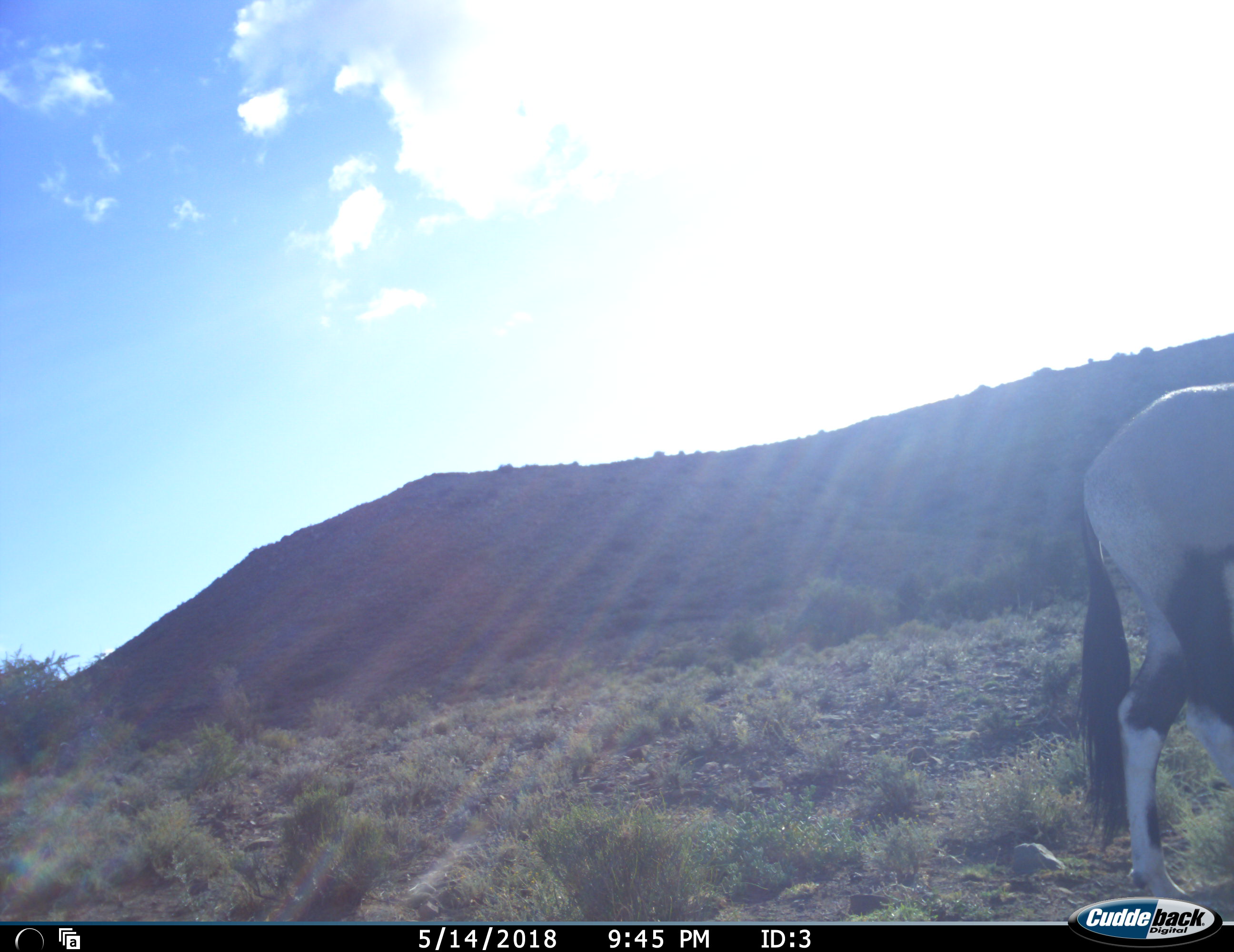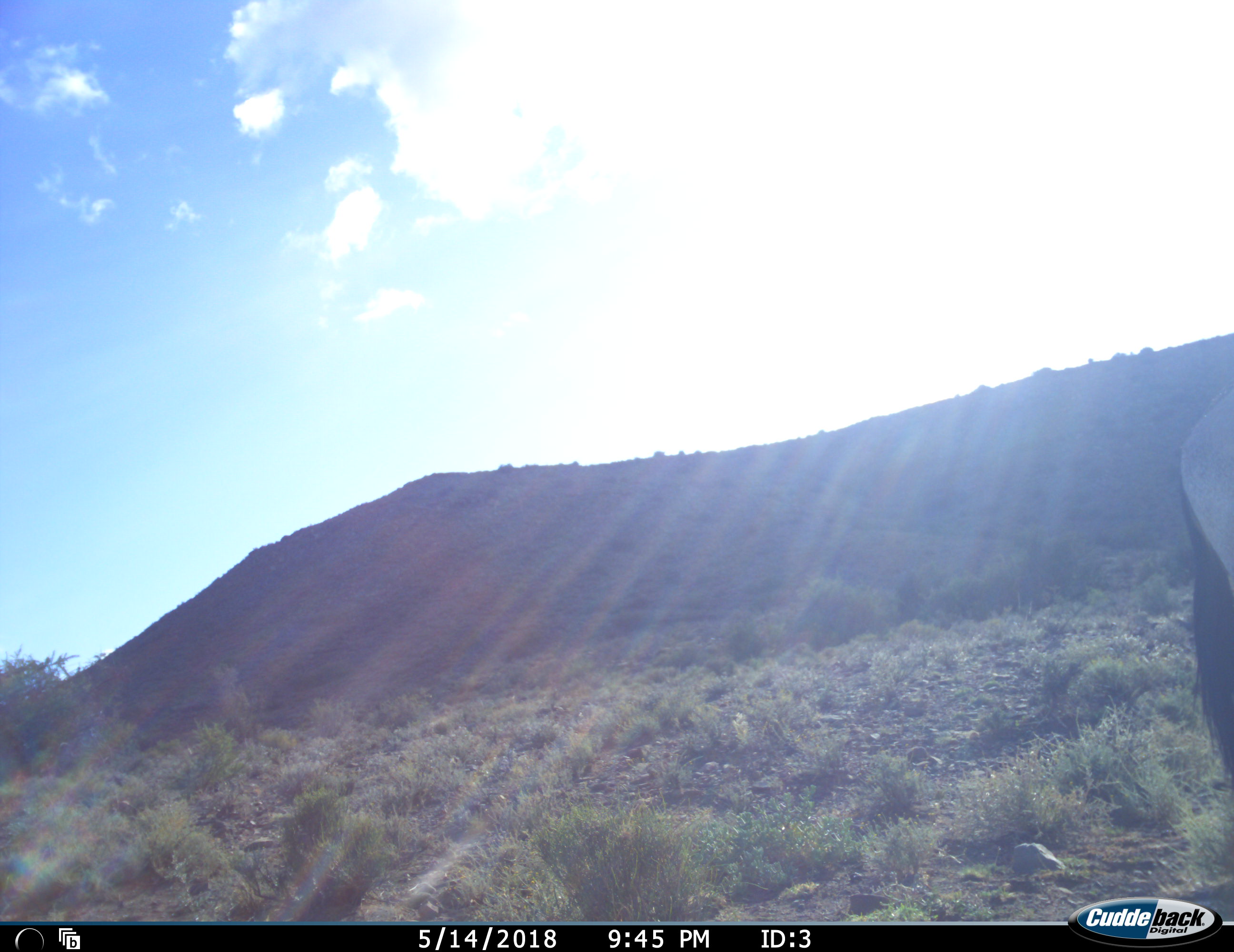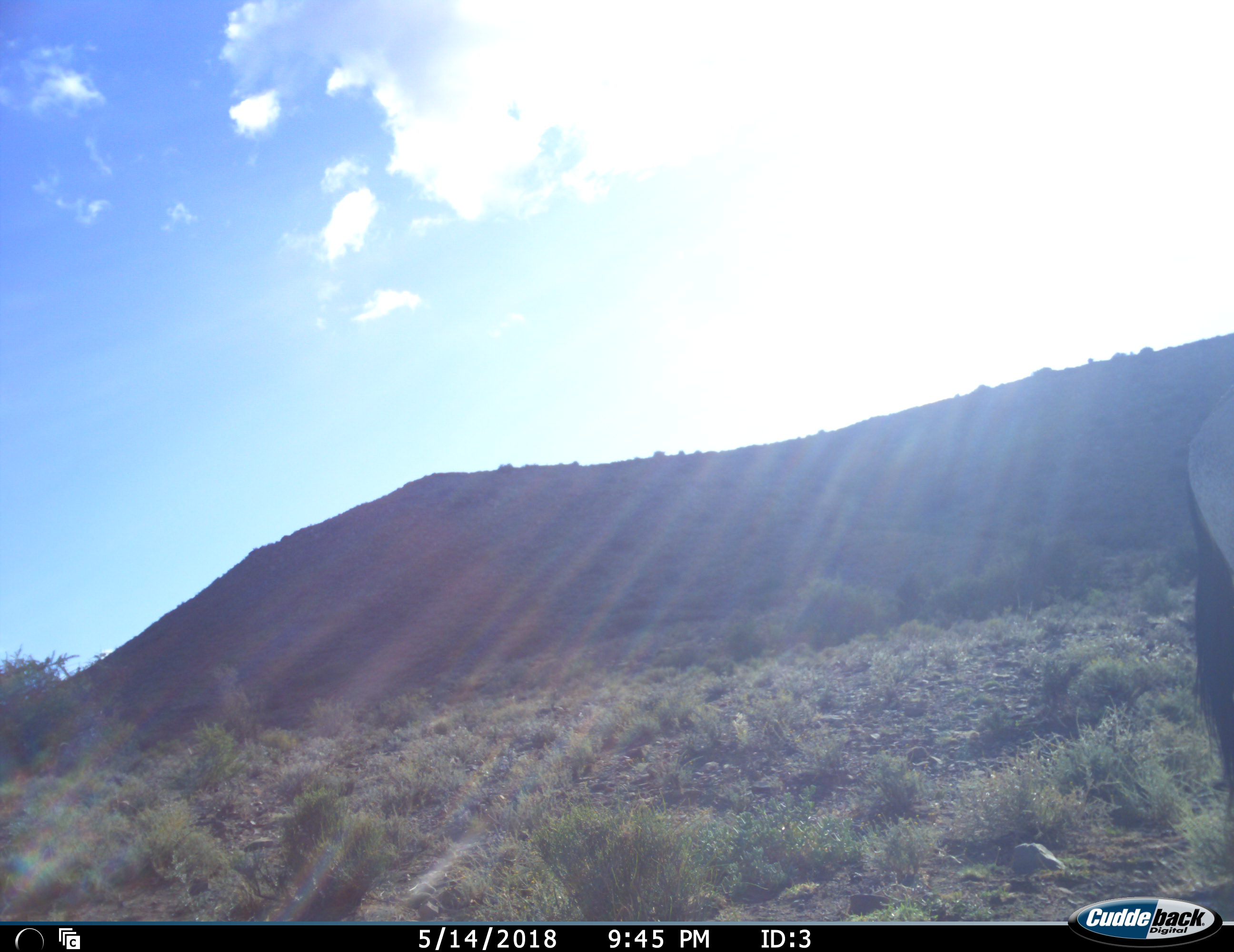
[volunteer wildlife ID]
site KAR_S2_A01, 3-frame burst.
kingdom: Animalia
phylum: Chordata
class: Mammalia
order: Artiodactyla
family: Bovidae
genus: Oryx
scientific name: Oryx gazella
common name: gemsbok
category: oryx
Oryx (gemsbok) (Oryx gazella), count 1. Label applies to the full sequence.